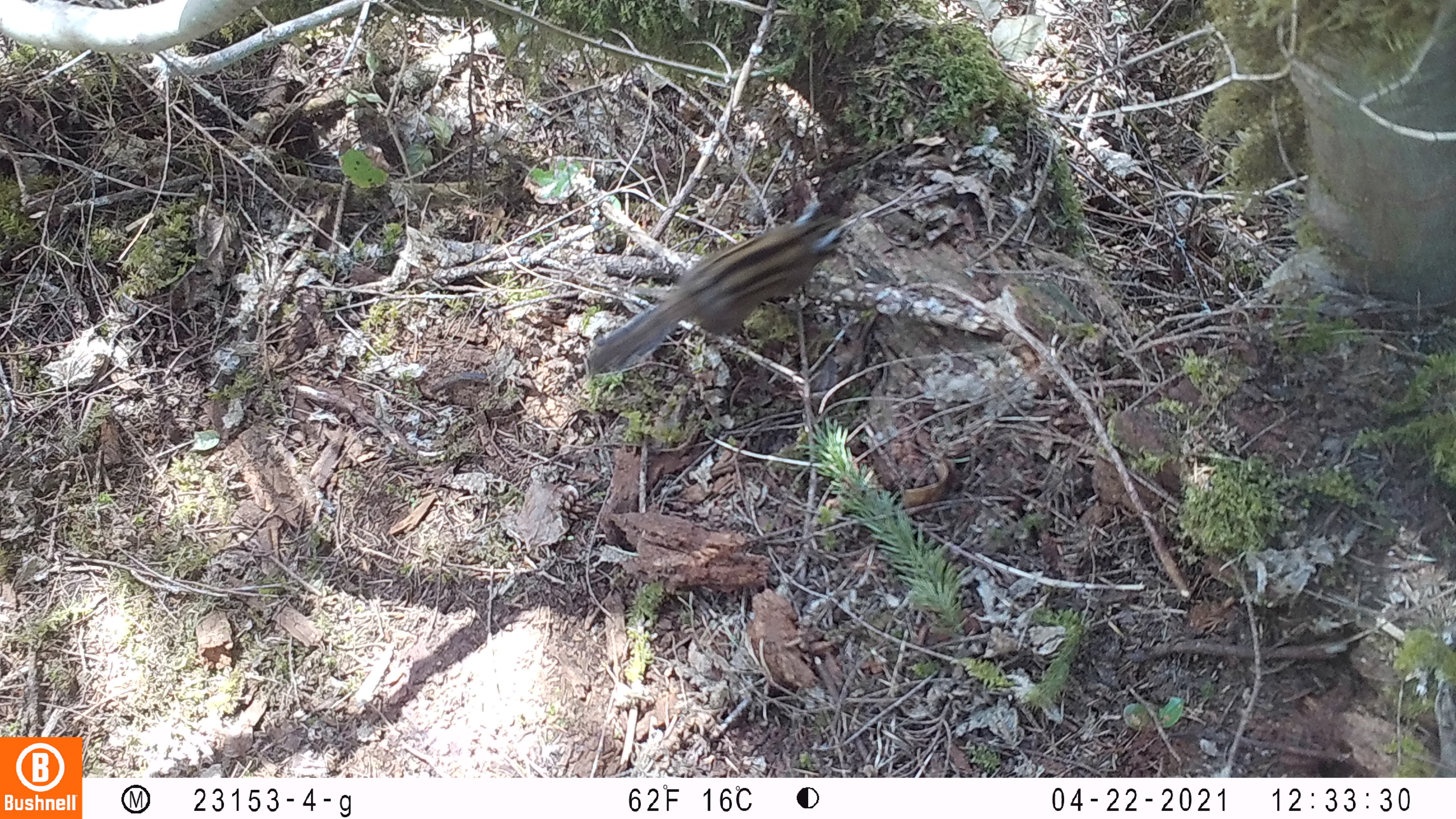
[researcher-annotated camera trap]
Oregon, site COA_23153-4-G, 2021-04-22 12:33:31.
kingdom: Animalia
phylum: Chordata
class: Mammalia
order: Rodentia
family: Sciuridae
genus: Neotamias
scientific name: Neotamias townsendii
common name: townsend's chipmunk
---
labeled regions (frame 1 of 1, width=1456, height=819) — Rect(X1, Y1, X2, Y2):
townsend's chipmunk: Rect(582, 194, 854, 382)